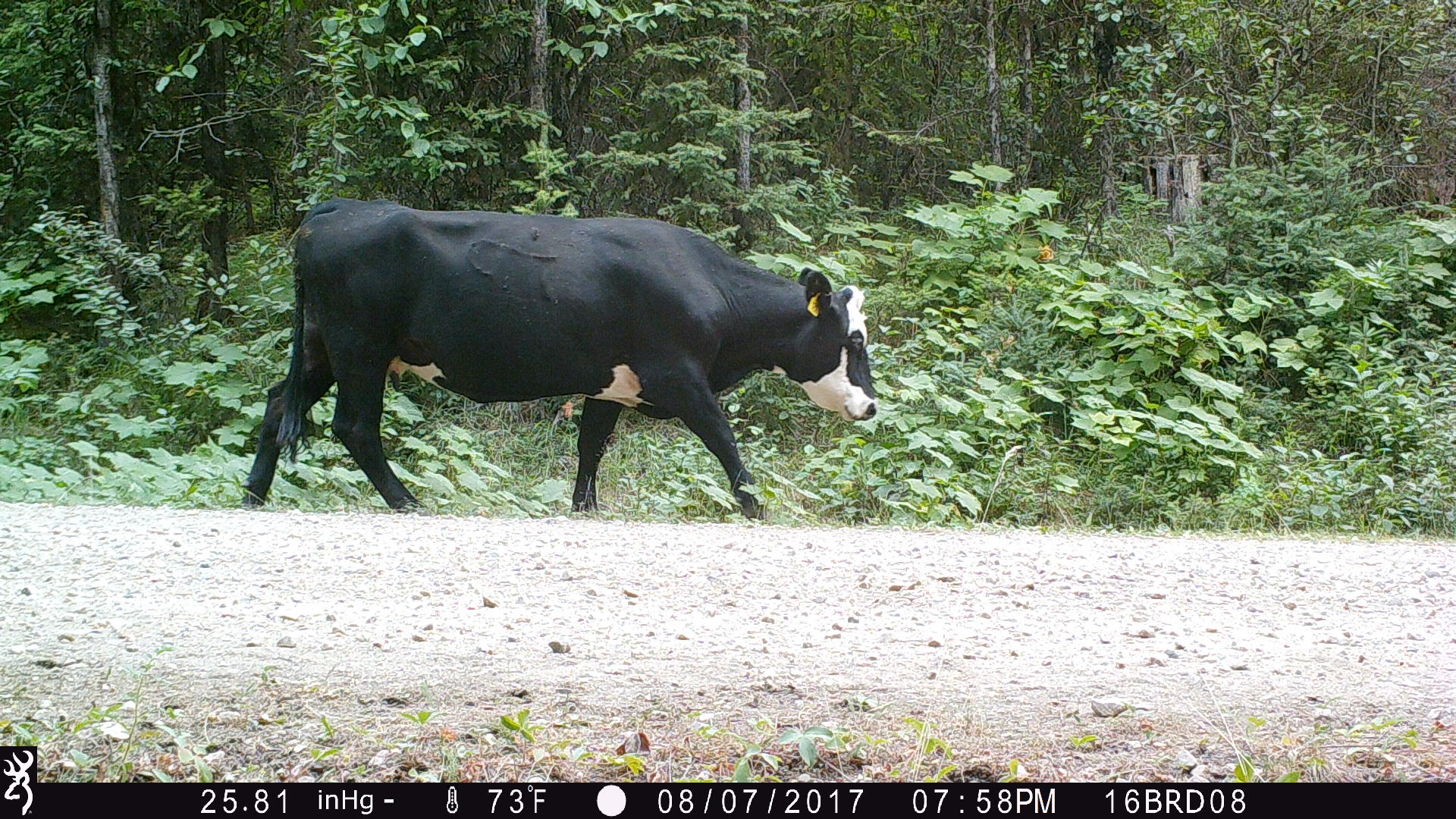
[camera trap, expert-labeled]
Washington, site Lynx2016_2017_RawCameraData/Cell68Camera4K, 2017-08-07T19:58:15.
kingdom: Animalia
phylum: Chordata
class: Mammalia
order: Artiodactyla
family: Bovidae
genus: Bos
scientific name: Bos taurus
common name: domestic cattle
Domestic cattle (Bos taurus). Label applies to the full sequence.